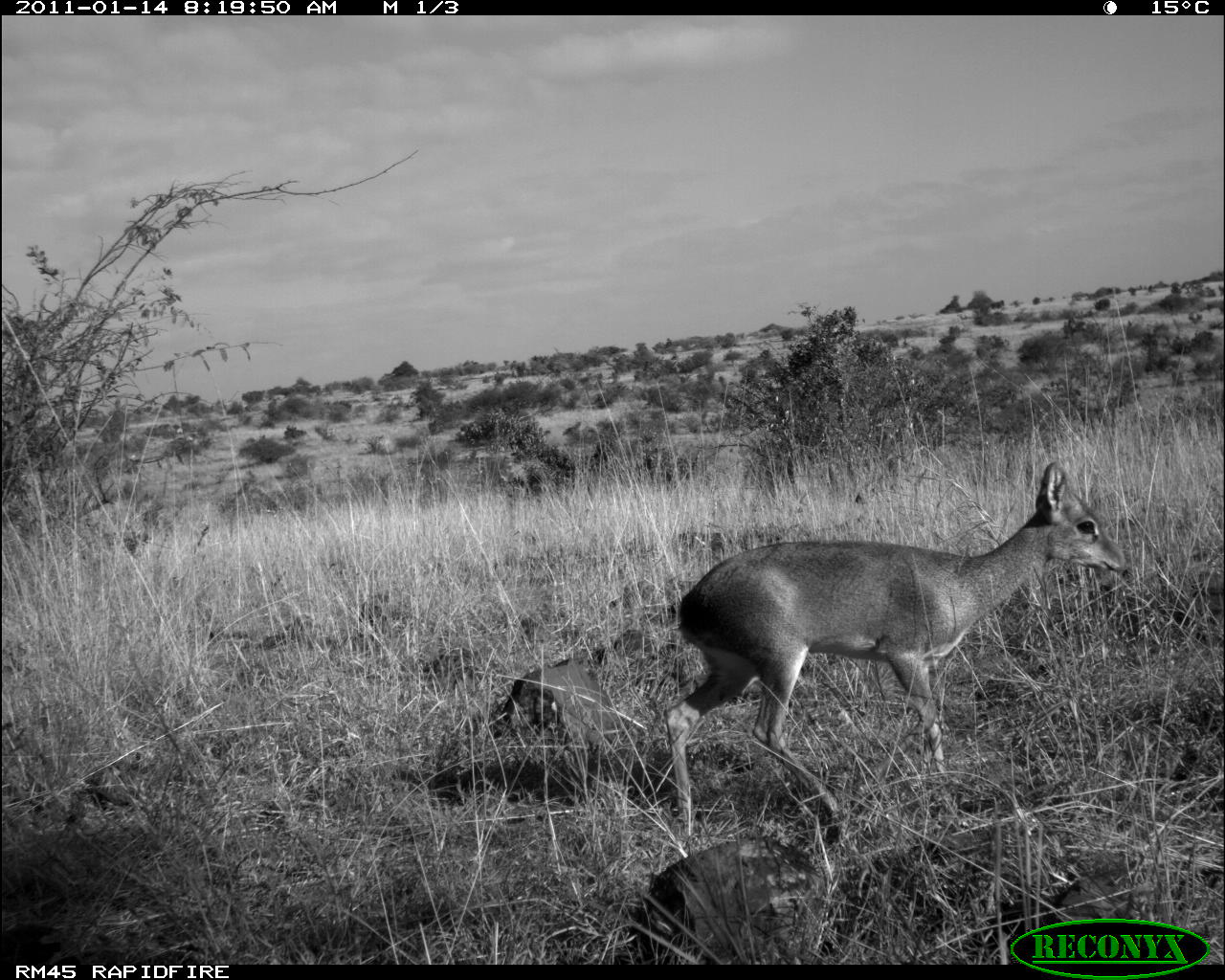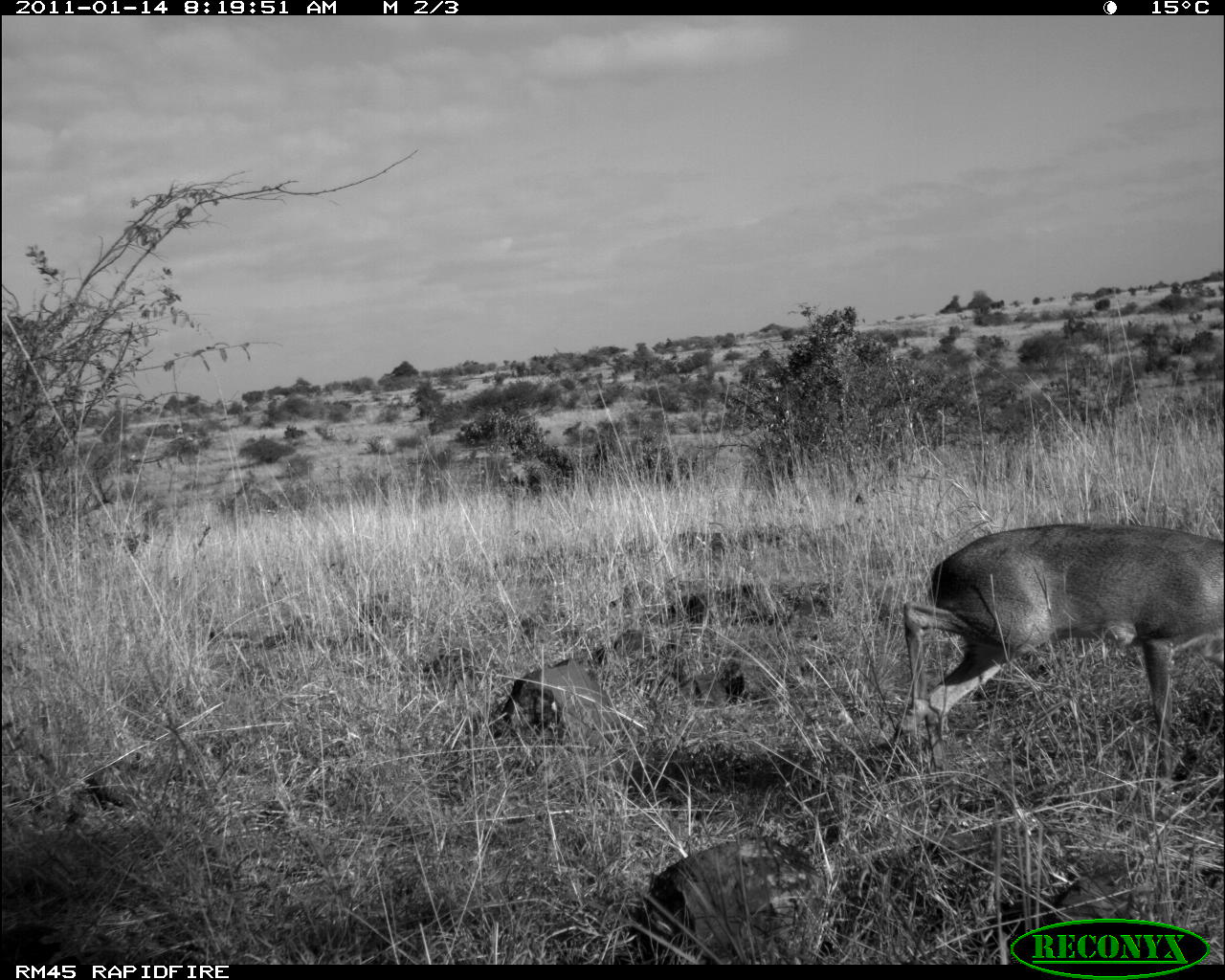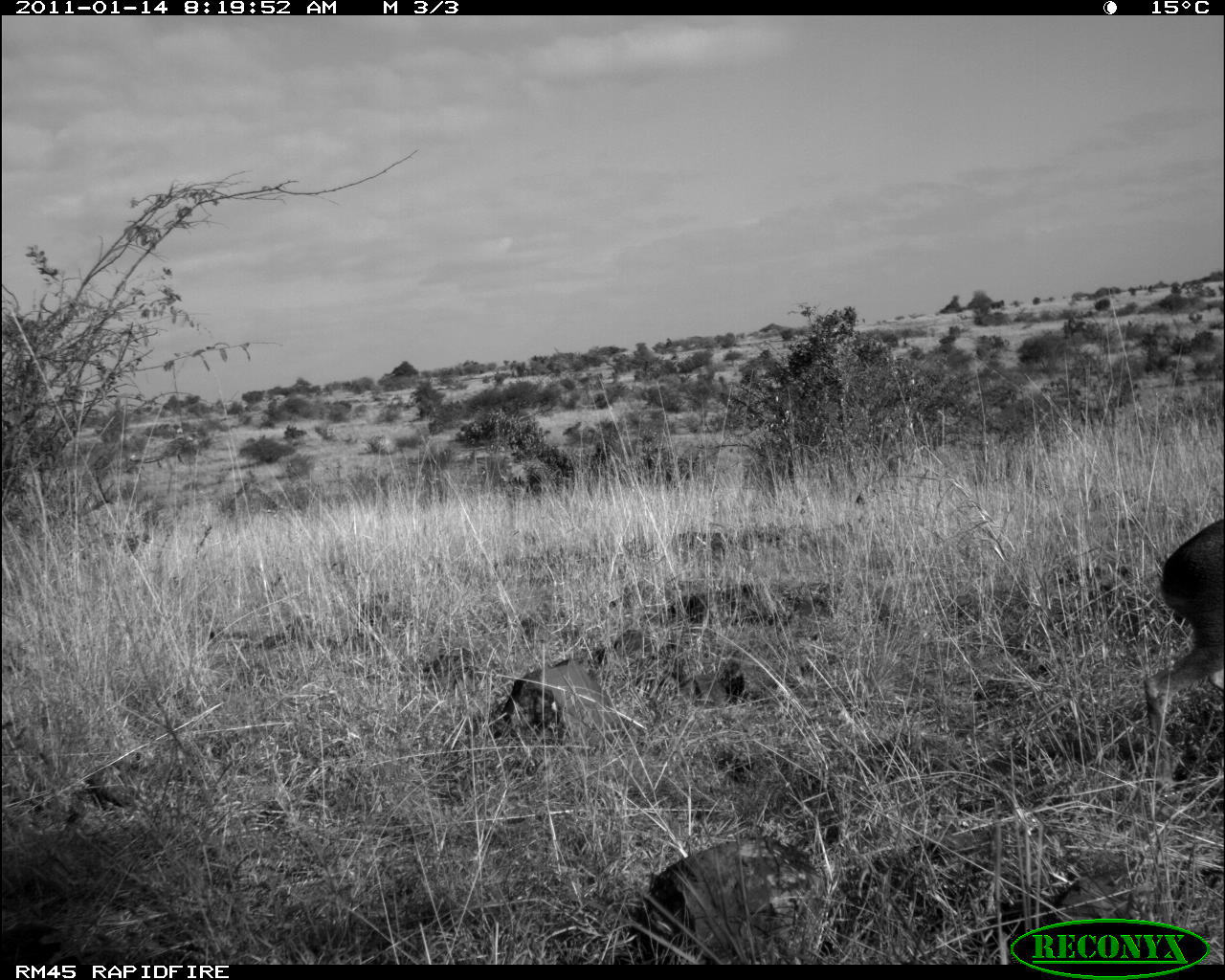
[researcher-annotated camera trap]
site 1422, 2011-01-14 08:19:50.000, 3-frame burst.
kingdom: Animalia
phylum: Chordata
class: Mammalia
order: Artiodactyla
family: Bovidae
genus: Madoqua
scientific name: Madoqua guentheri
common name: günther's dik-dik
Madoqua guentheri (günther's dik-dik), count 1.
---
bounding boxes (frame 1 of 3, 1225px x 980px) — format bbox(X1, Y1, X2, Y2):
madoqua guentheri: bbox(661, 459, 1130, 841)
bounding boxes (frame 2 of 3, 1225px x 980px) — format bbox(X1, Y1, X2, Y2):
madoqua guentheri: bbox(891, 522, 1225, 796)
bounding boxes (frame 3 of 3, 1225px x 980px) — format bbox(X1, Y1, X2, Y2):
madoqua guentheri: bbox(1140, 517, 1223, 798)